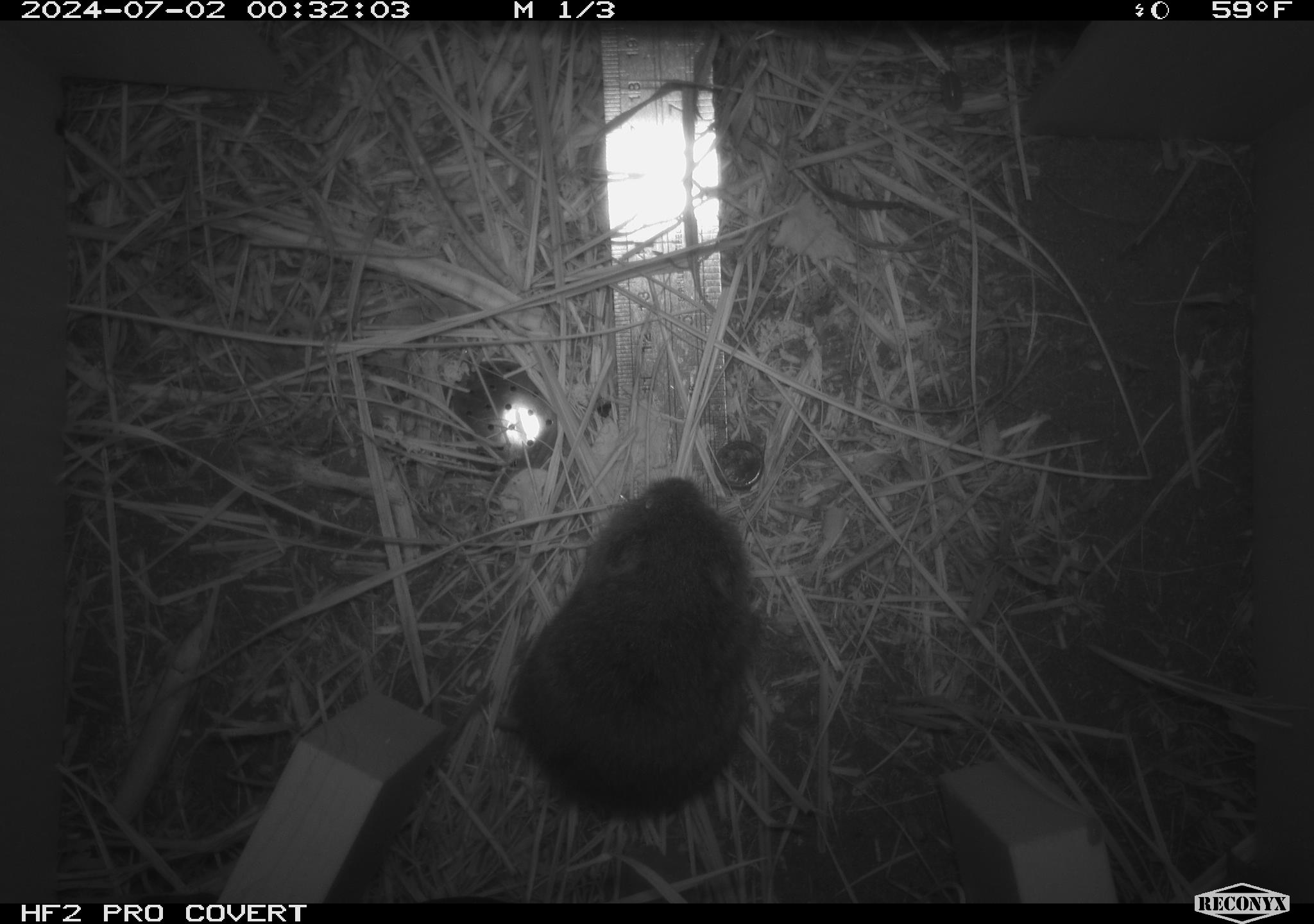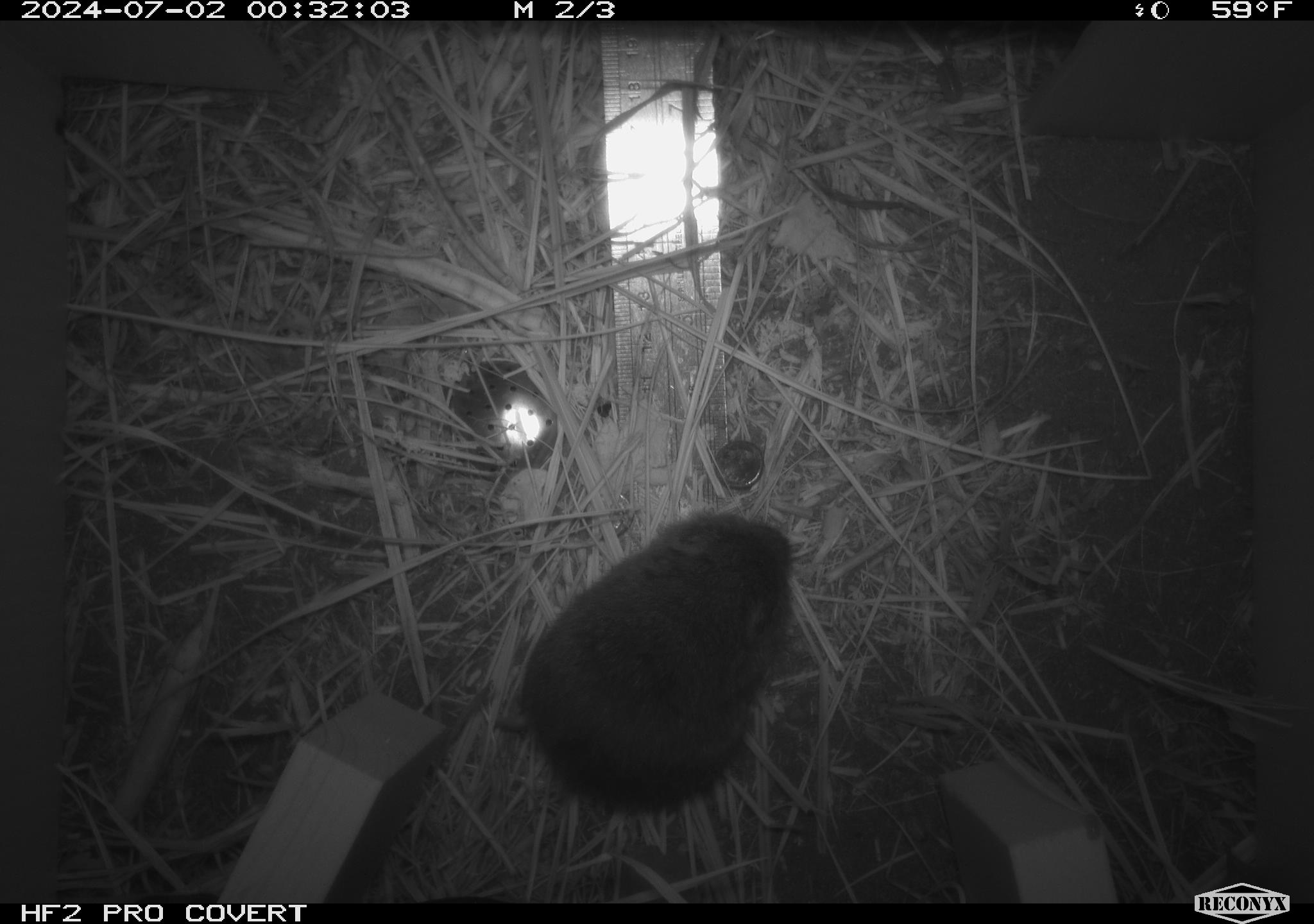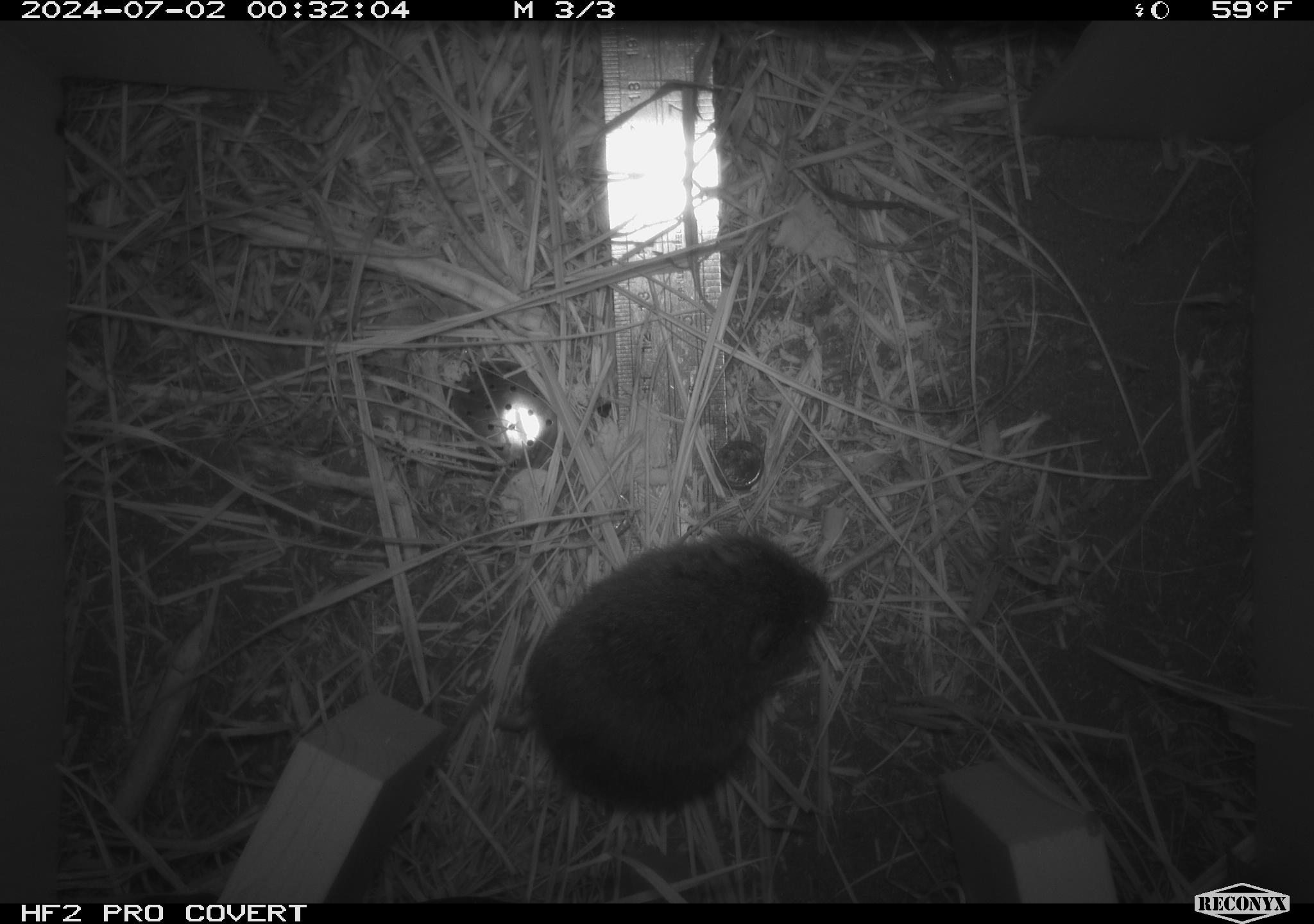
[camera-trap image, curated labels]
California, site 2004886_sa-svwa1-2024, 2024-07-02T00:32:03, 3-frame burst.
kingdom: Animalia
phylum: Chordata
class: Mammalia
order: Rodentia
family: Cricetidae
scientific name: Arvicolinae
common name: voles, lemmings, and muskrats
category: arvicolinae subfamily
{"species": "arvicolinae subfamily (voles, lemmings, and muskrats) (Arvicolinae)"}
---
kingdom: Animalia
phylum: Arthropoda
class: Malacostraca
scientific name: Malacostraca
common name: amphipods, crabs, isopods, krill, lobsters and shrimps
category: malacostracan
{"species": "malacostracan (amphipods, crabs, isopods, krill, lobsters and shrimps) (Malacostraca)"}